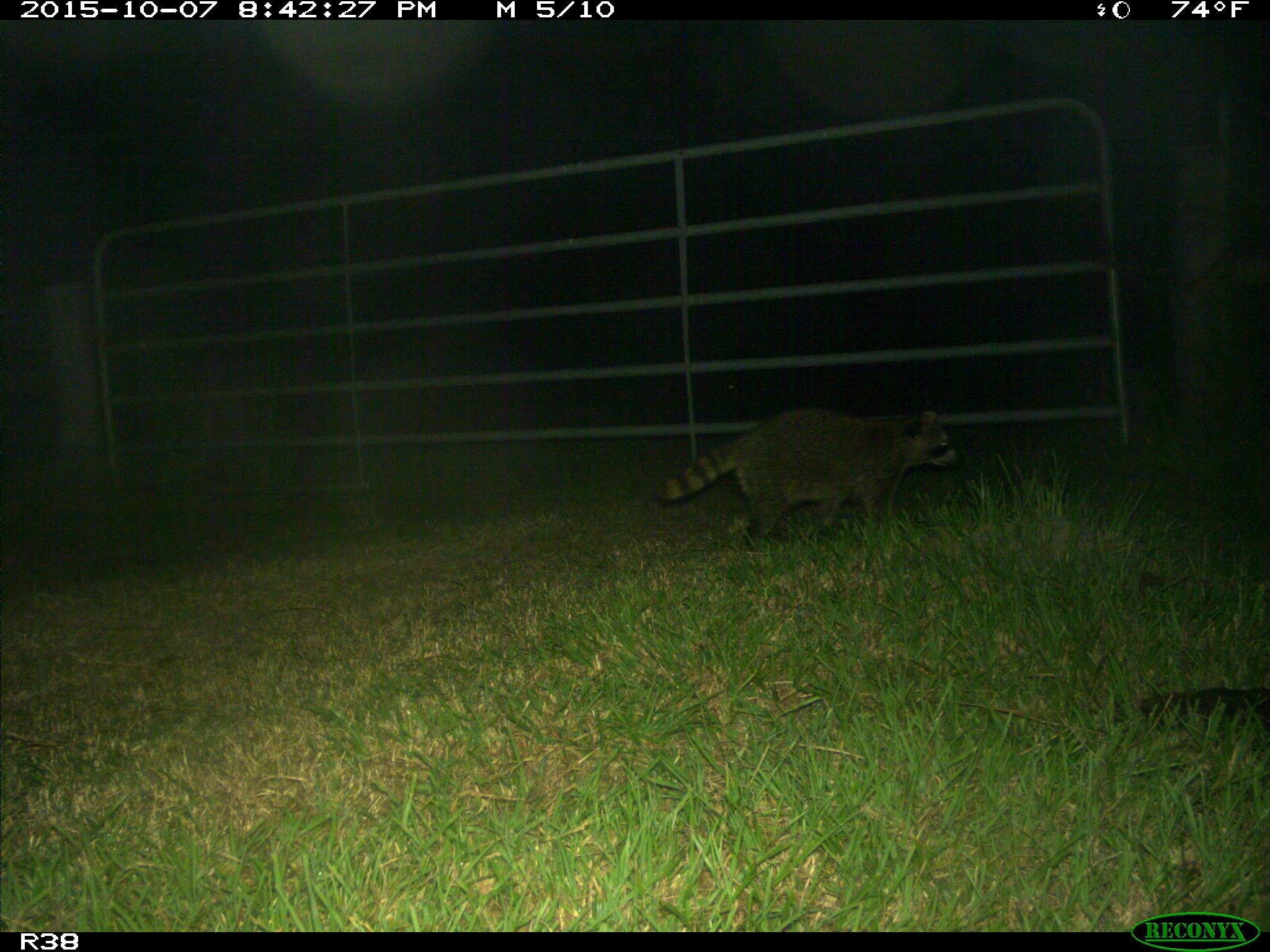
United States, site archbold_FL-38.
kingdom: Animalia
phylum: Chordata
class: Mammalia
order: Carnivora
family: Procyonidae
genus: Procyon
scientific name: Procyon lotor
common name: common raccoon